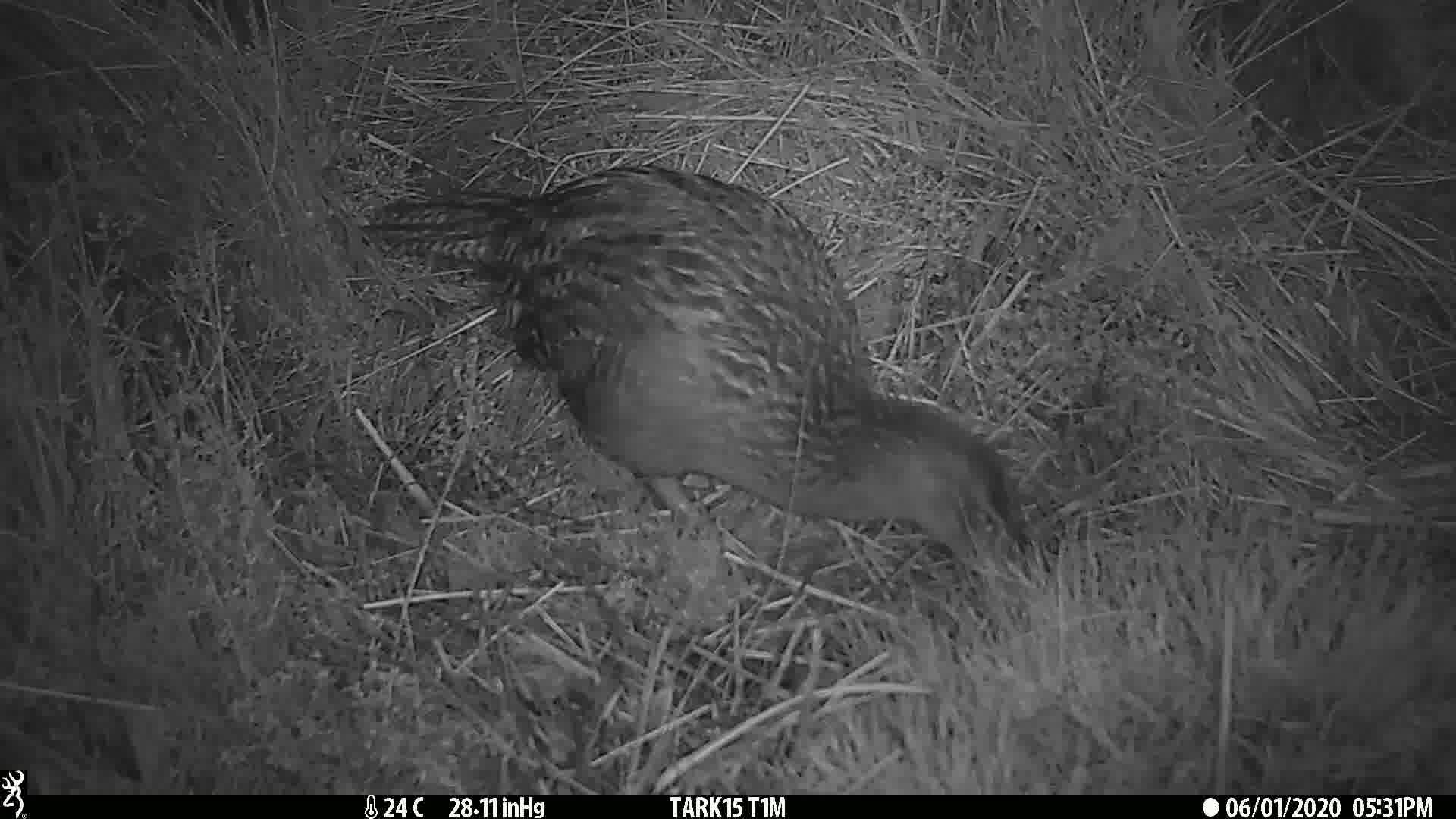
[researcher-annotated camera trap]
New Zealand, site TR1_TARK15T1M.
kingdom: Animalia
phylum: Chordata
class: Aves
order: Gruiformes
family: Rallidae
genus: Gallirallus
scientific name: Gallirallus australis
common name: weka